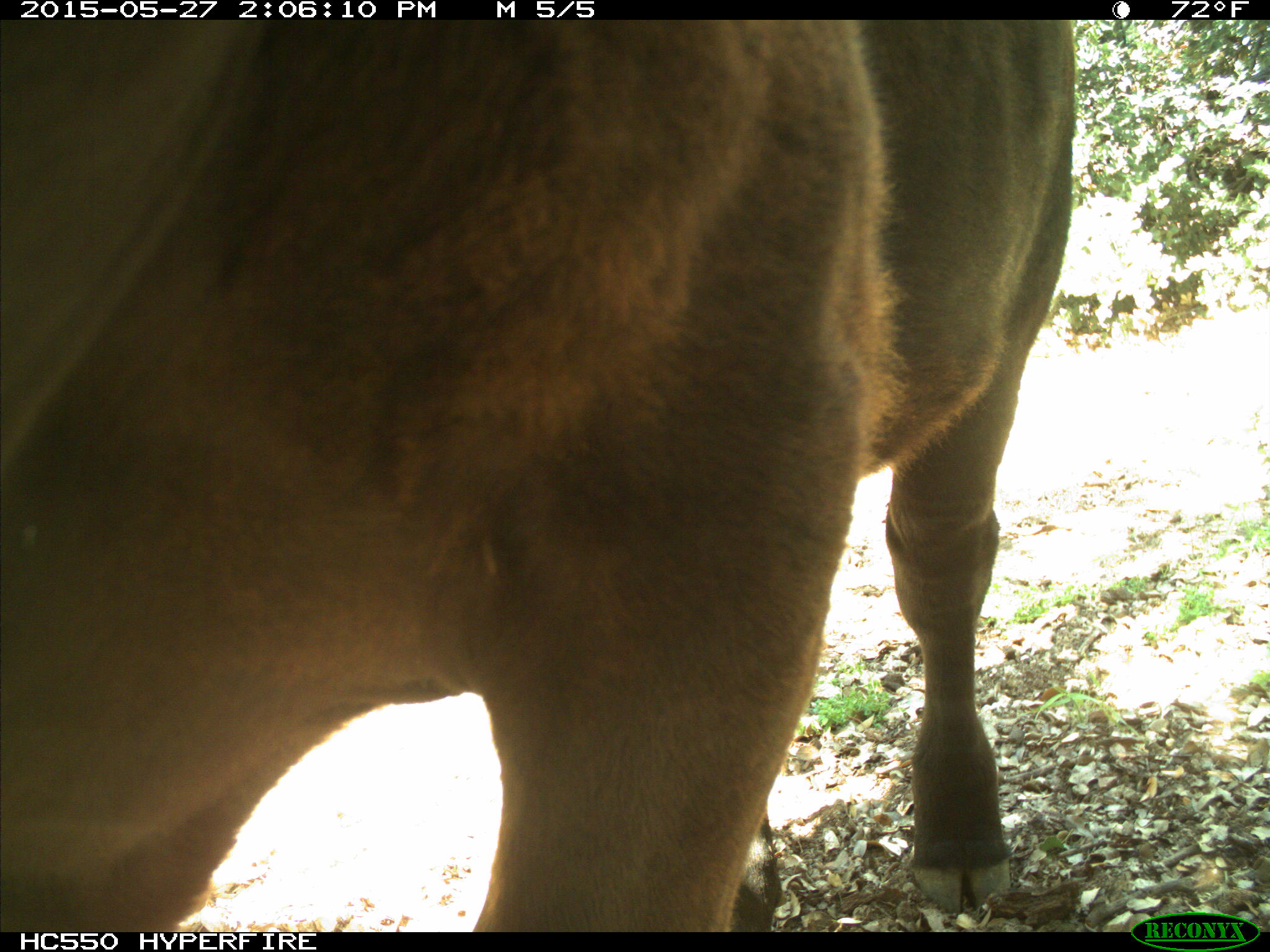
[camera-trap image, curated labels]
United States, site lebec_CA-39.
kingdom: Animalia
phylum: Chordata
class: Mammalia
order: Artiodactyla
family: Bovidae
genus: Bos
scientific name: Bos taurus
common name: domestic cow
Bos taurus (domestic cow).